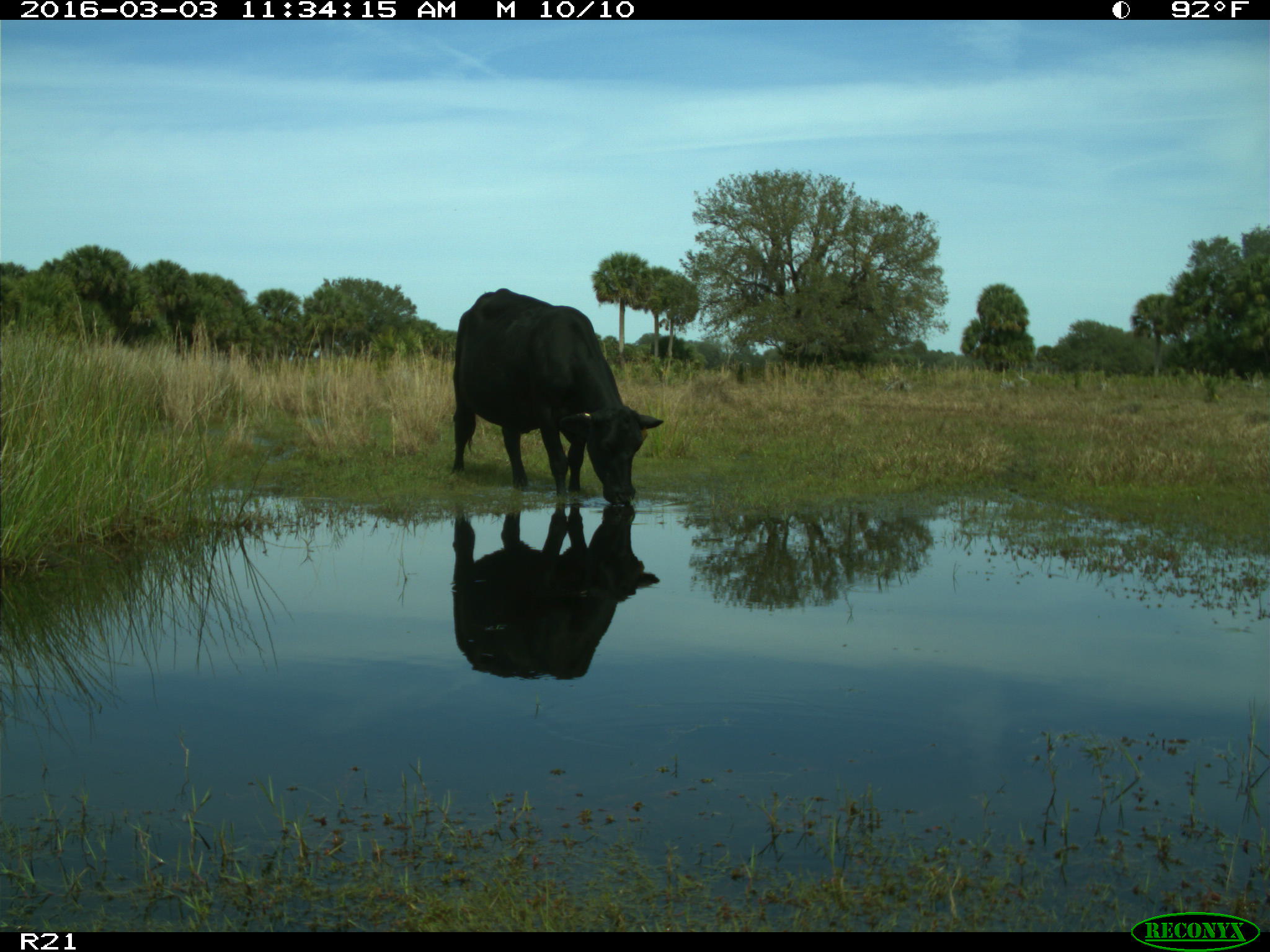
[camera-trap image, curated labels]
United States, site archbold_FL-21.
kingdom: Animalia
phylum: Chordata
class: Mammalia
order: Artiodactyla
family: Bovidae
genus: Bos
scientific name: Bos taurus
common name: domestic cow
Bos taurus (domestic cow).